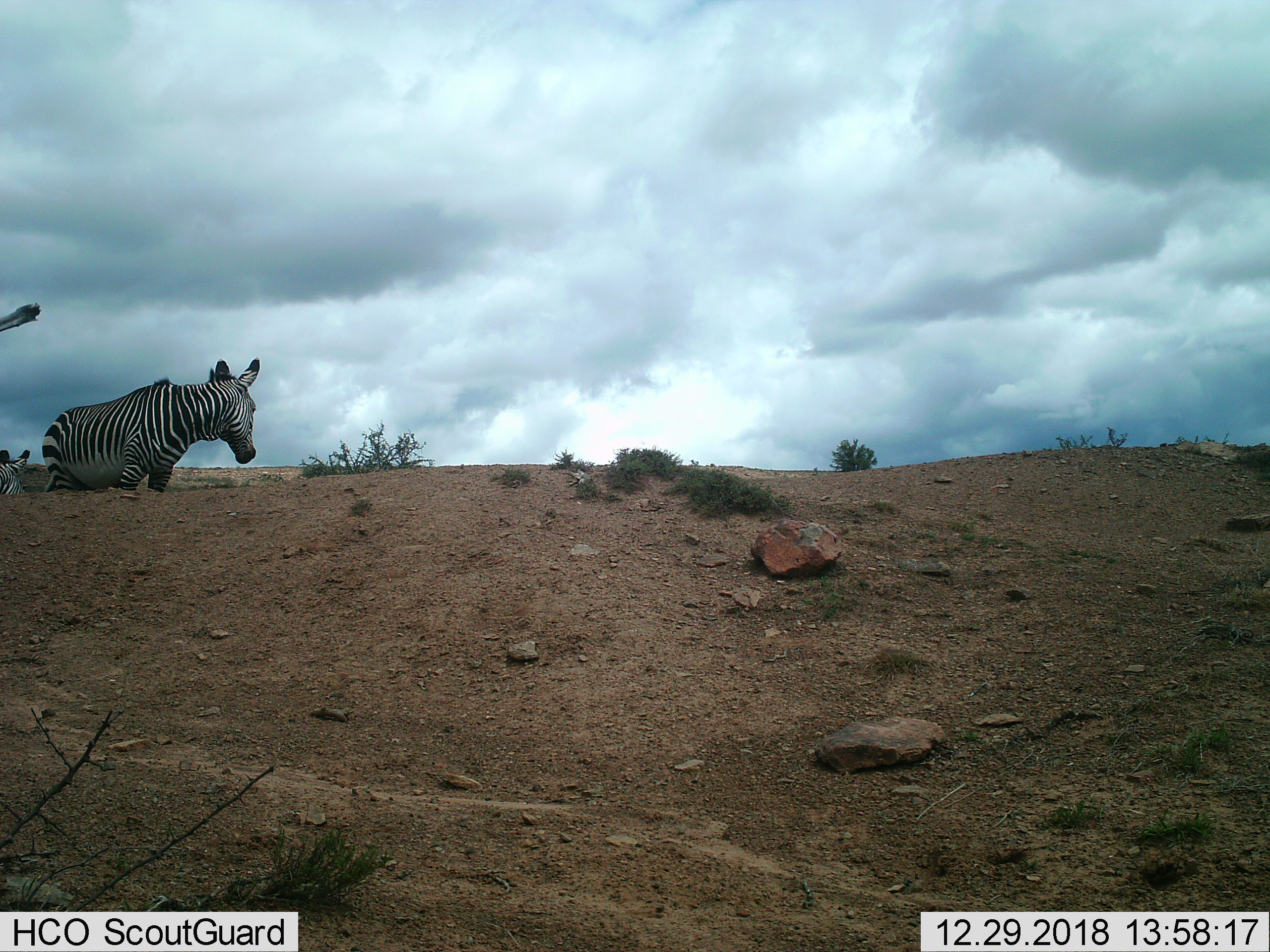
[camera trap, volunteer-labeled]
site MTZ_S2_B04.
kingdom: Animalia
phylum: Chordata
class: Mammalia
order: Perissodactyla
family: Equidae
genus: Equus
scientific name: Equus zebra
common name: mountain zebra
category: zebramountain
Zebramountain (mountain zebra) (Equus zebra), count 2. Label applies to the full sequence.